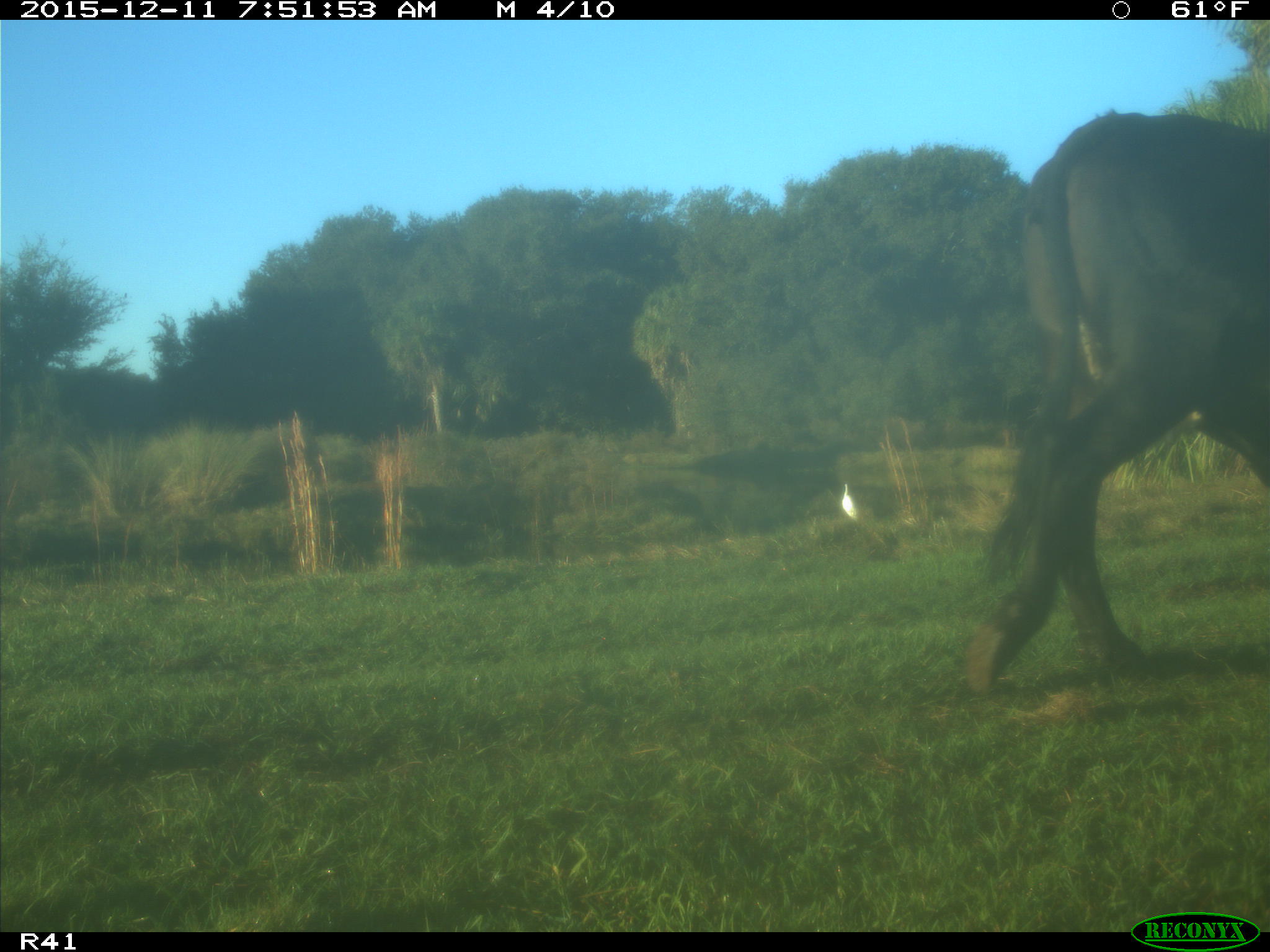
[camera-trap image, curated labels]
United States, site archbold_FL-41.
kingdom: Animalia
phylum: Chordata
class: Mammalia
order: Artiodactyla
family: Bovidae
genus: Bos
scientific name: Bos taurus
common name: domestic cow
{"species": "Bos taurus (domestic cow)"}